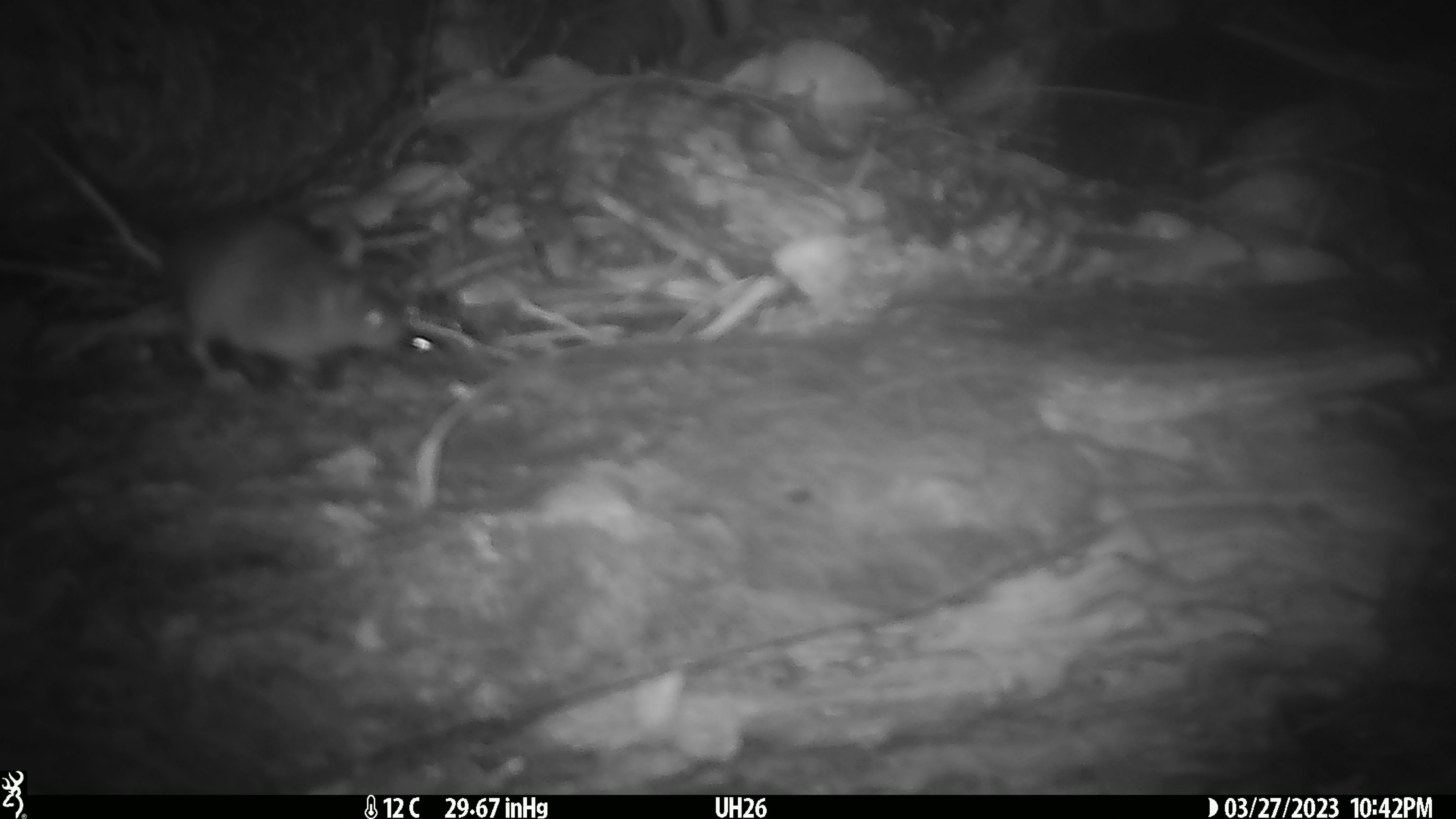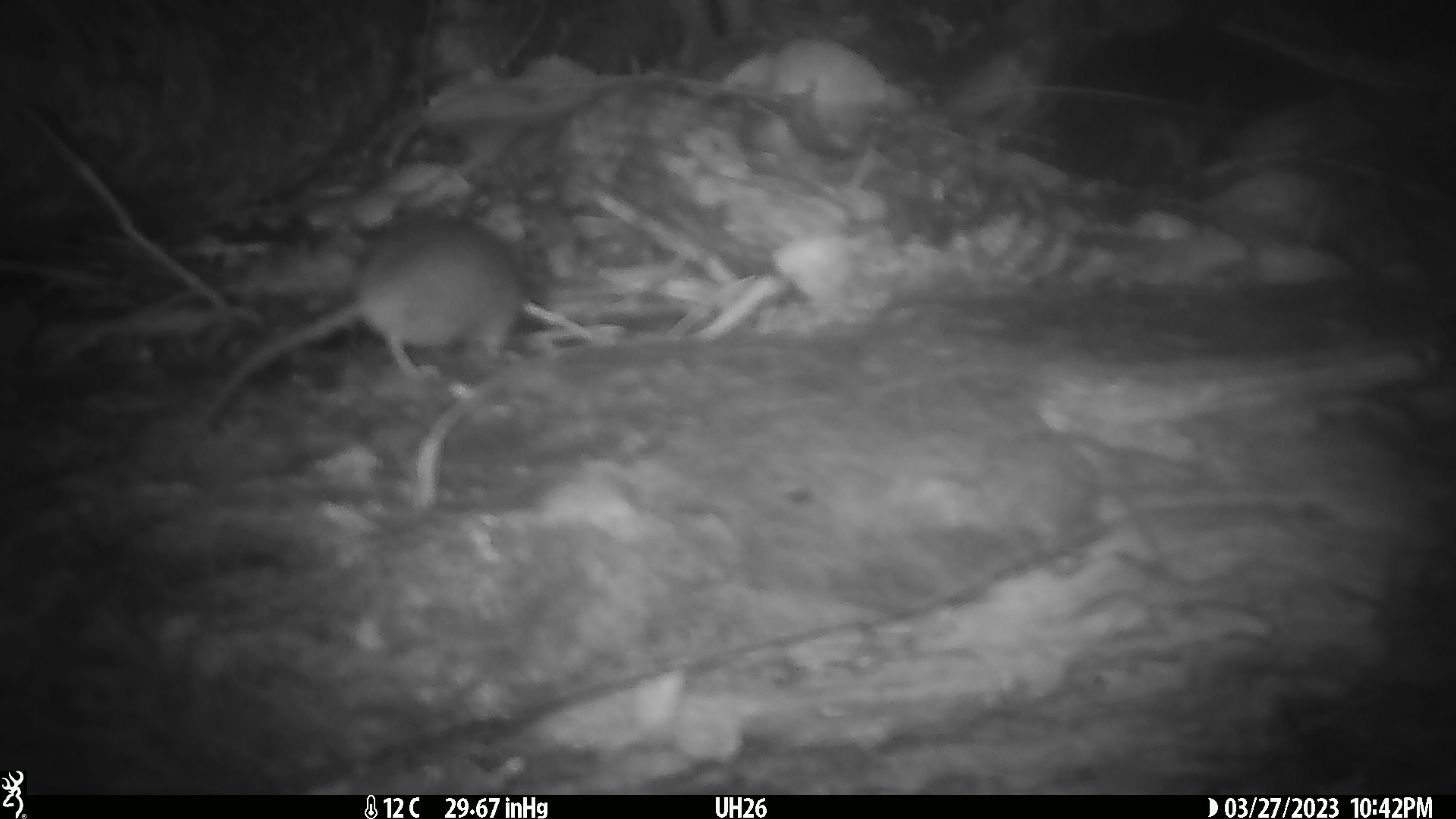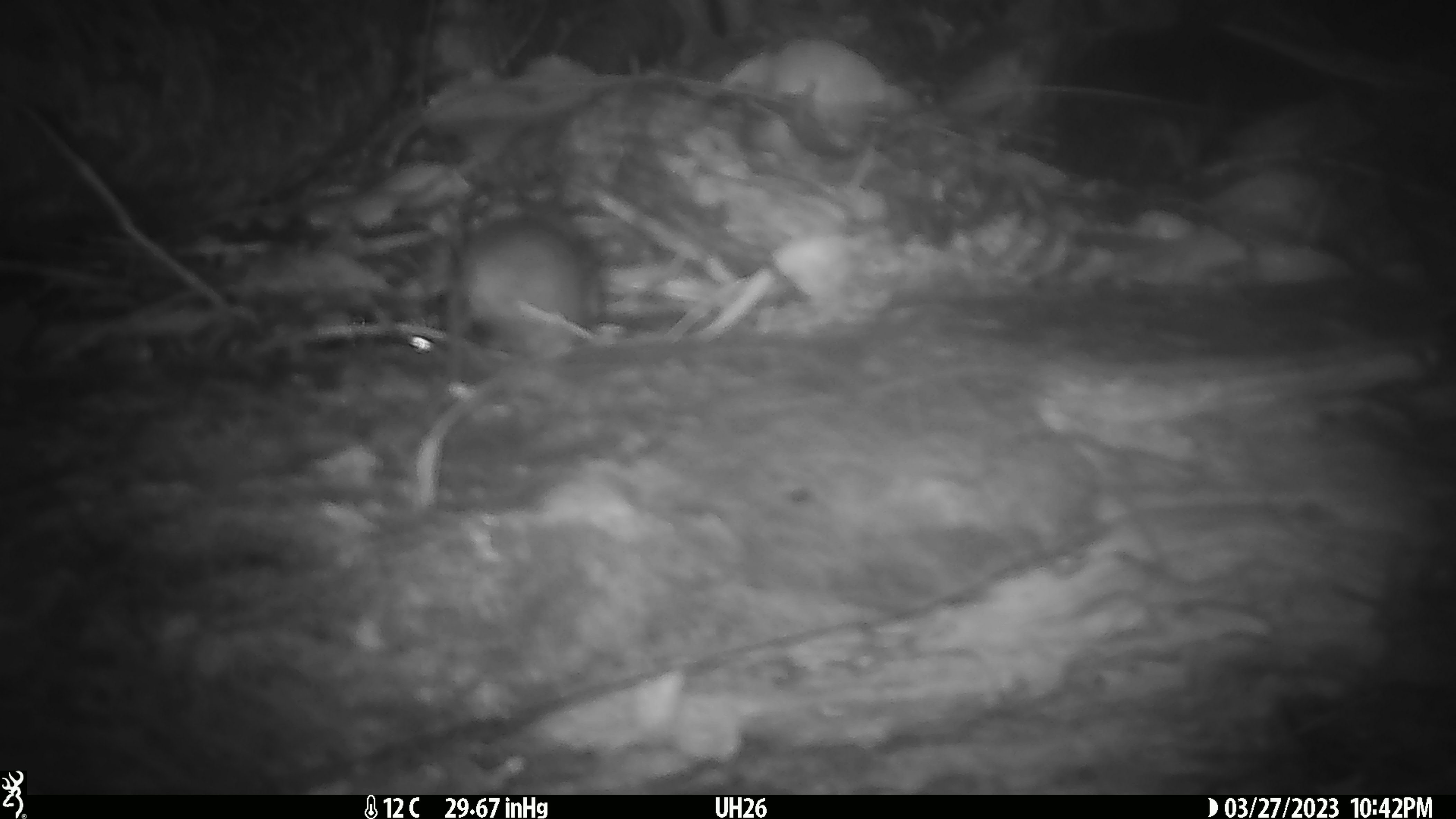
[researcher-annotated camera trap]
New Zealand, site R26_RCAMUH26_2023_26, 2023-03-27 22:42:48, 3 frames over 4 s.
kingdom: Animalia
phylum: Chordata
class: Mammalia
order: Rodentia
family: Muridae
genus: Mus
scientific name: Mus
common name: mouse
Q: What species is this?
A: Mouse (Mus).